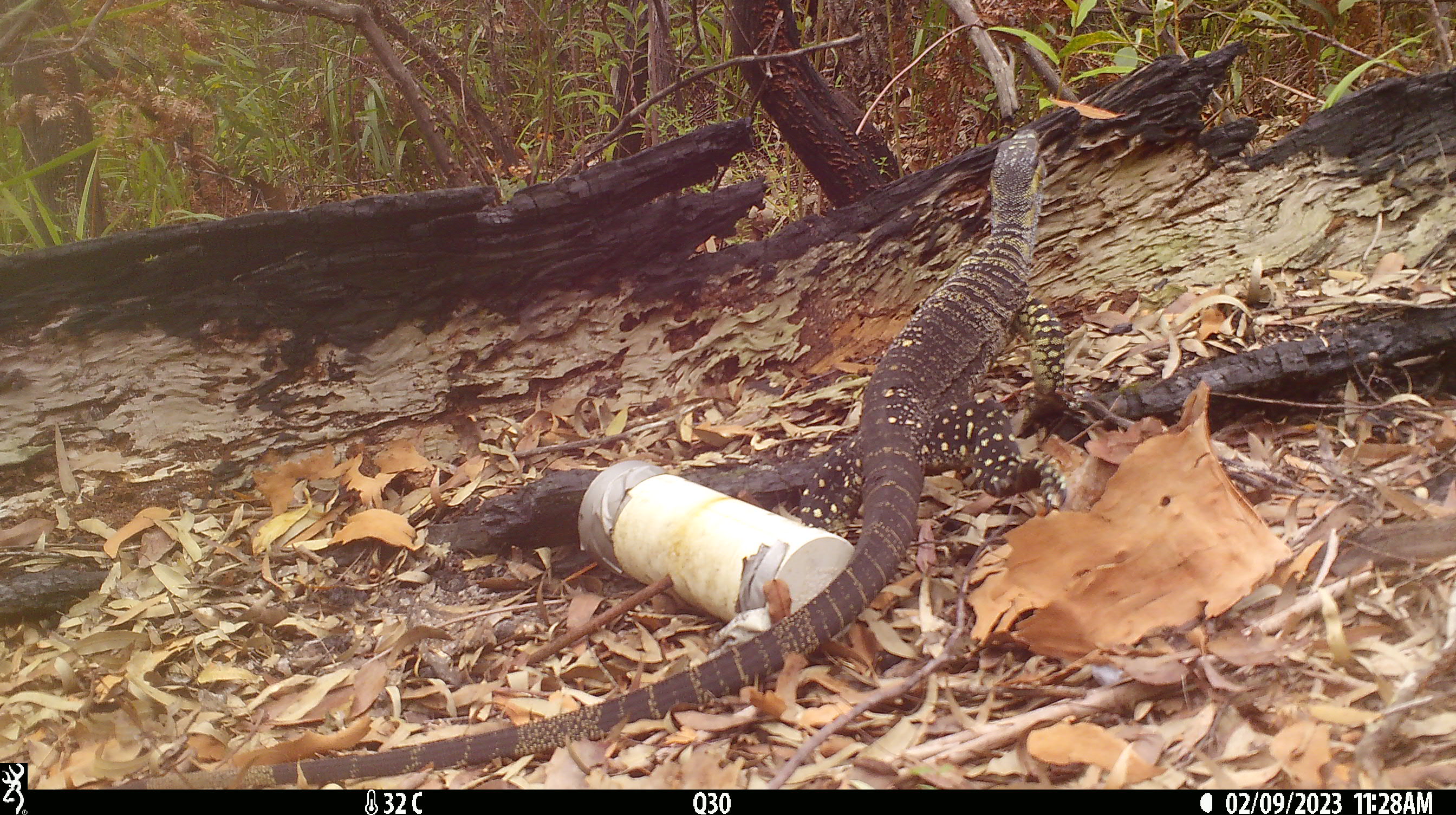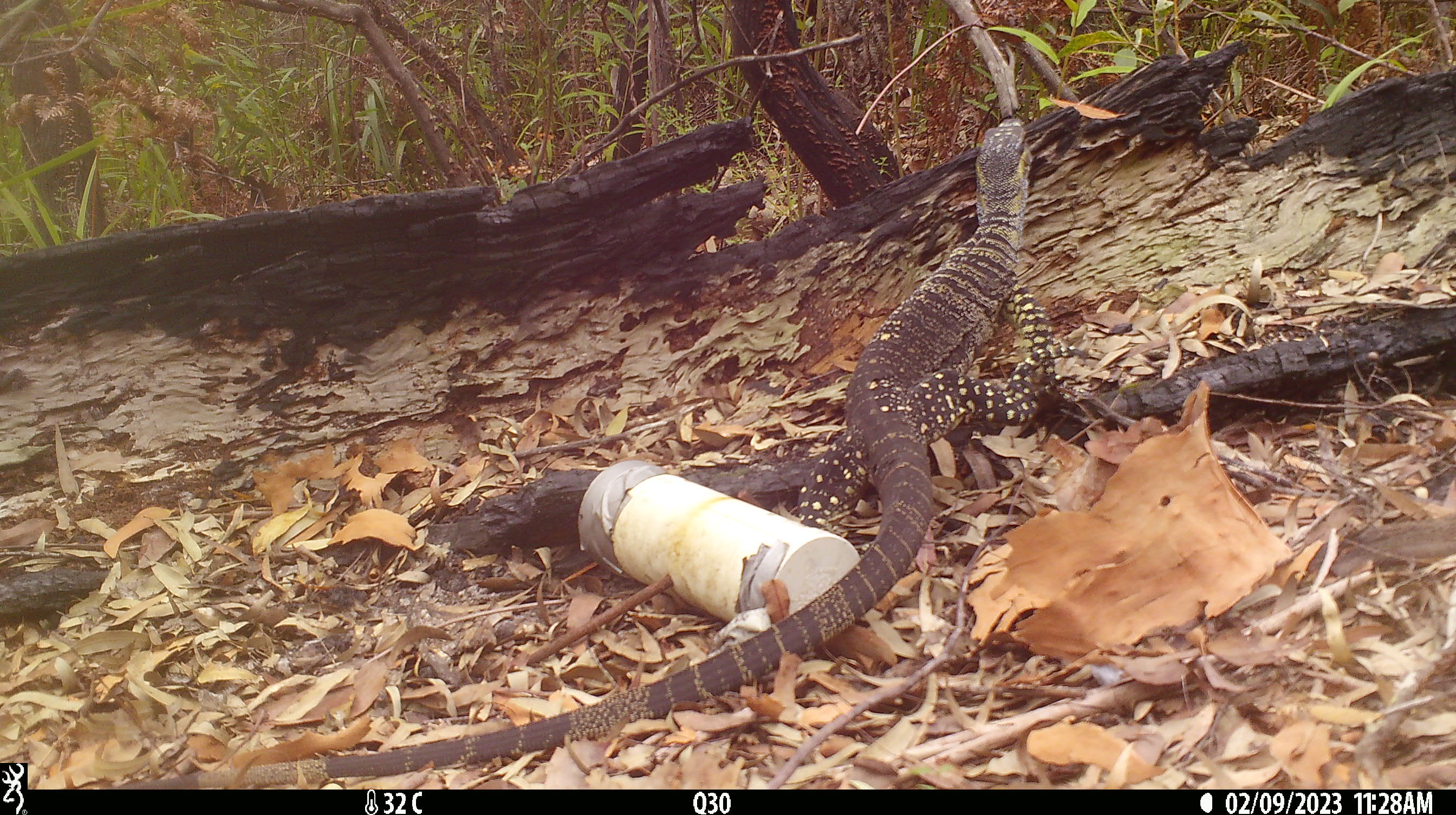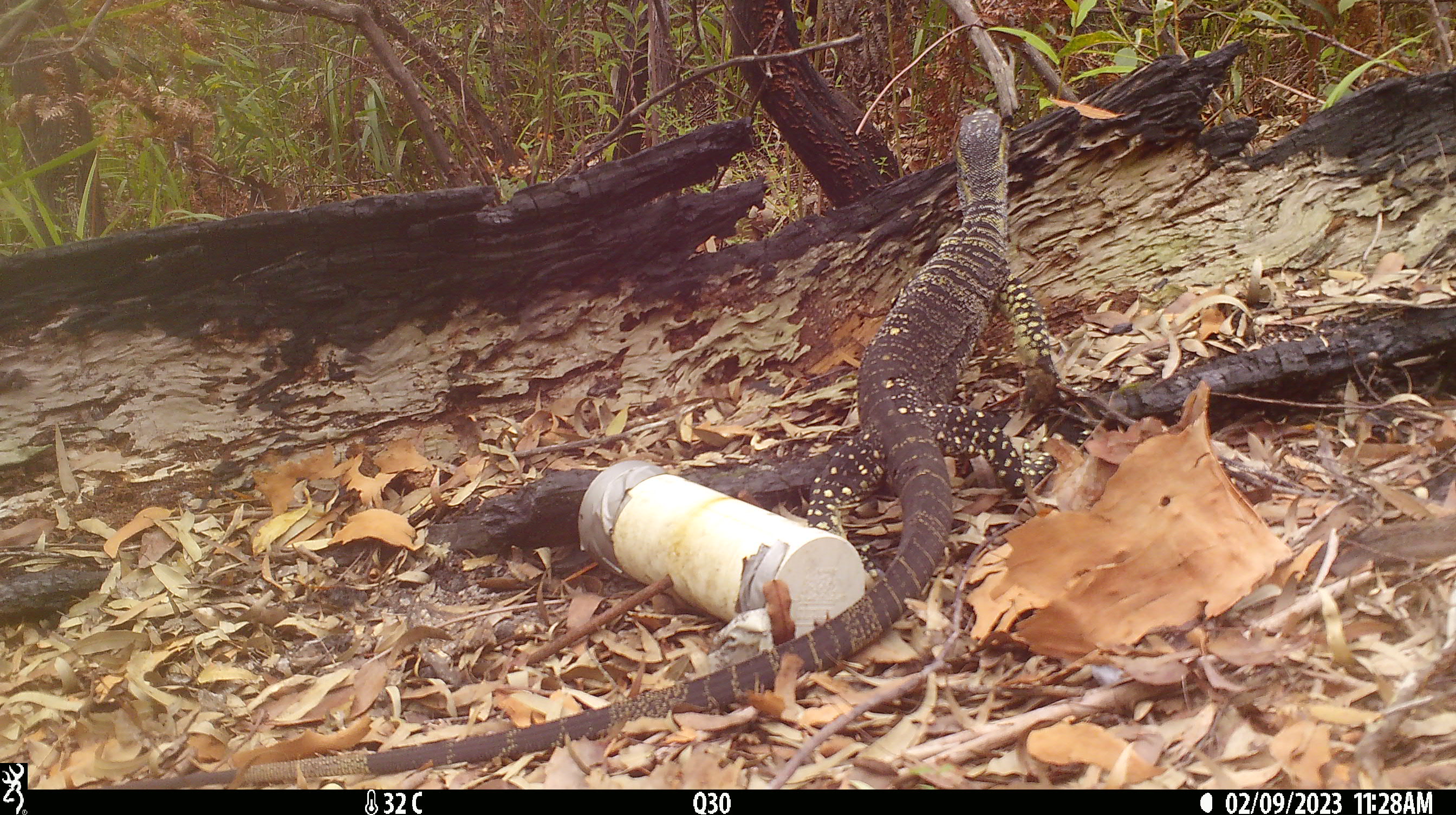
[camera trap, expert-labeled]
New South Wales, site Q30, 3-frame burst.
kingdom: Animalia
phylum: Chordata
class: Reptilia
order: Squamata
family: Varanidae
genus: Varanus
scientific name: Varanus varius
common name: lace monitor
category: goanna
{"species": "goanna (lace monitor) (Varanus varius)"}